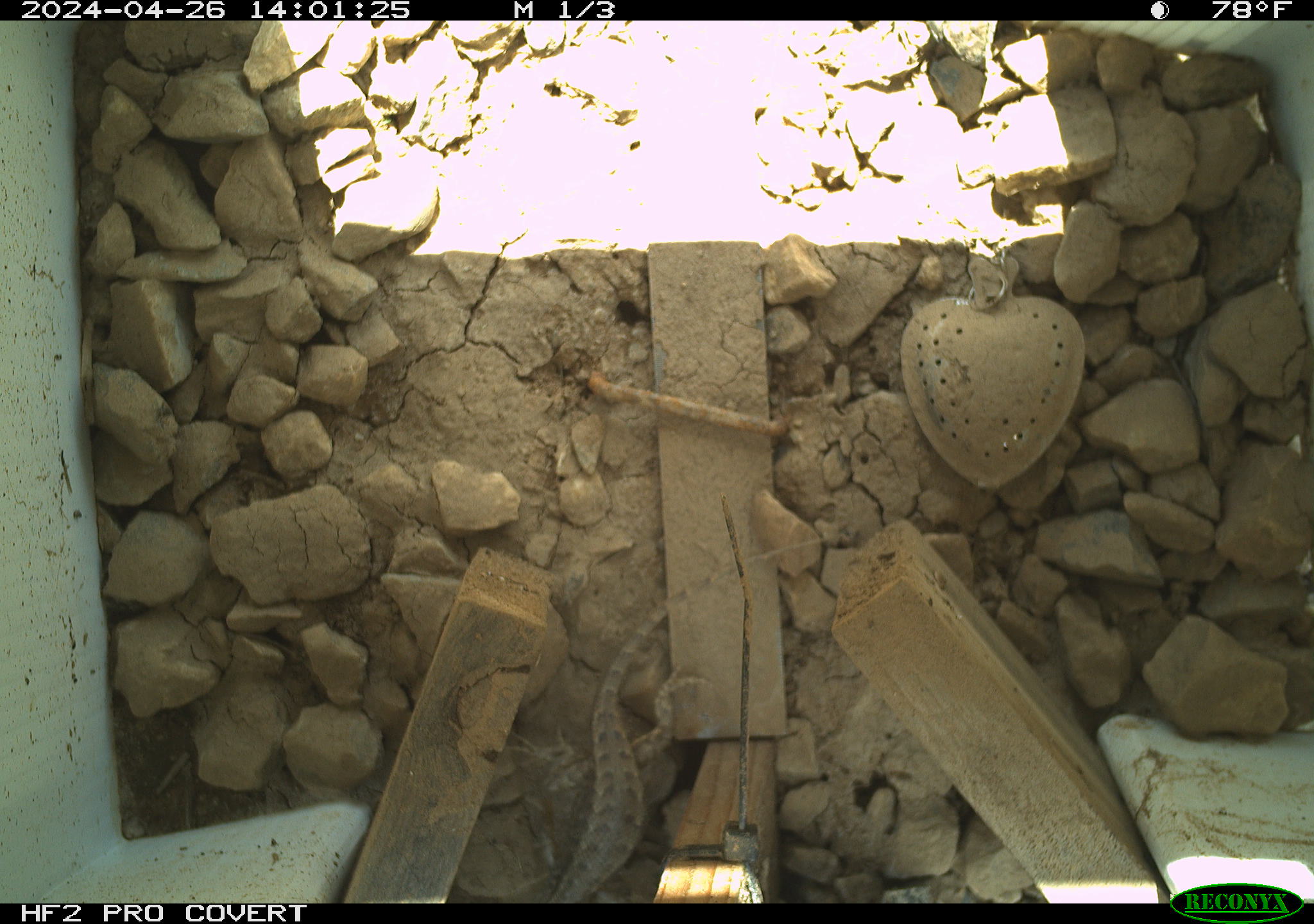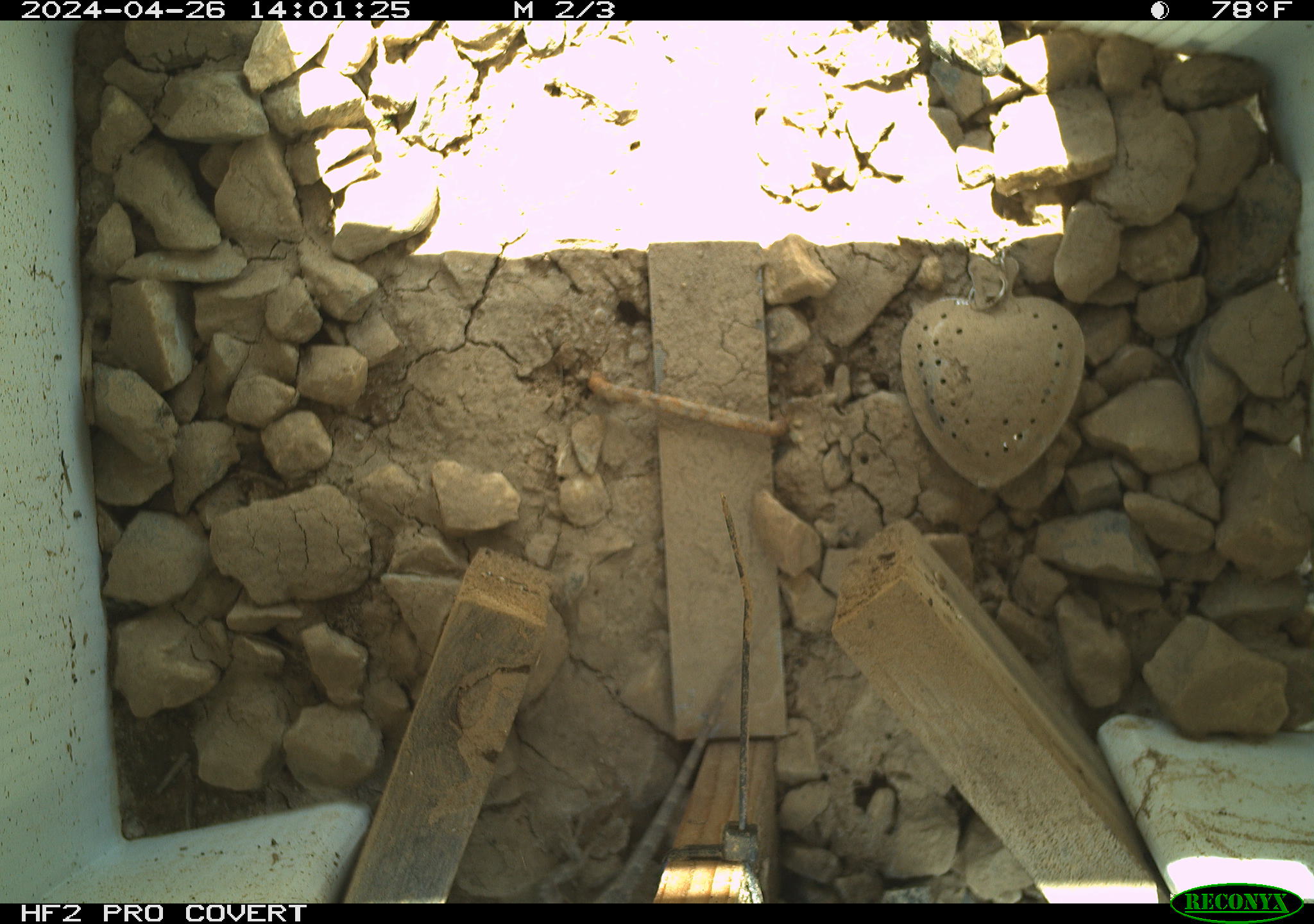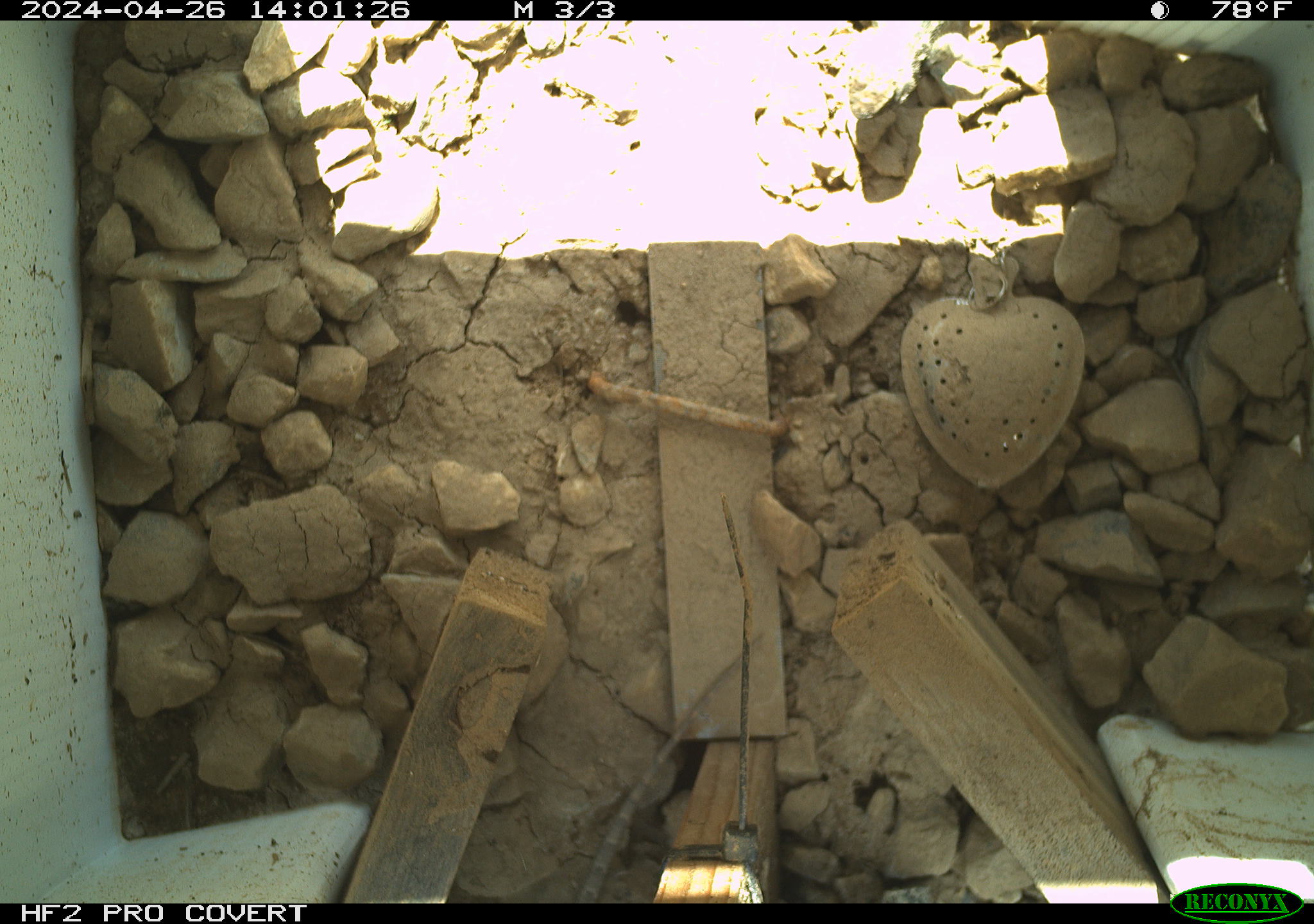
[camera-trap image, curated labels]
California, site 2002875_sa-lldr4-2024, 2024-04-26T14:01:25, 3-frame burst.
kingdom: Animalia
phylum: Chordata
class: Reptilia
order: Squamata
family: Phrynosomatidae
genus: Sceloporus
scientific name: Sceloporus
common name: spiny lizards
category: sceloporus species